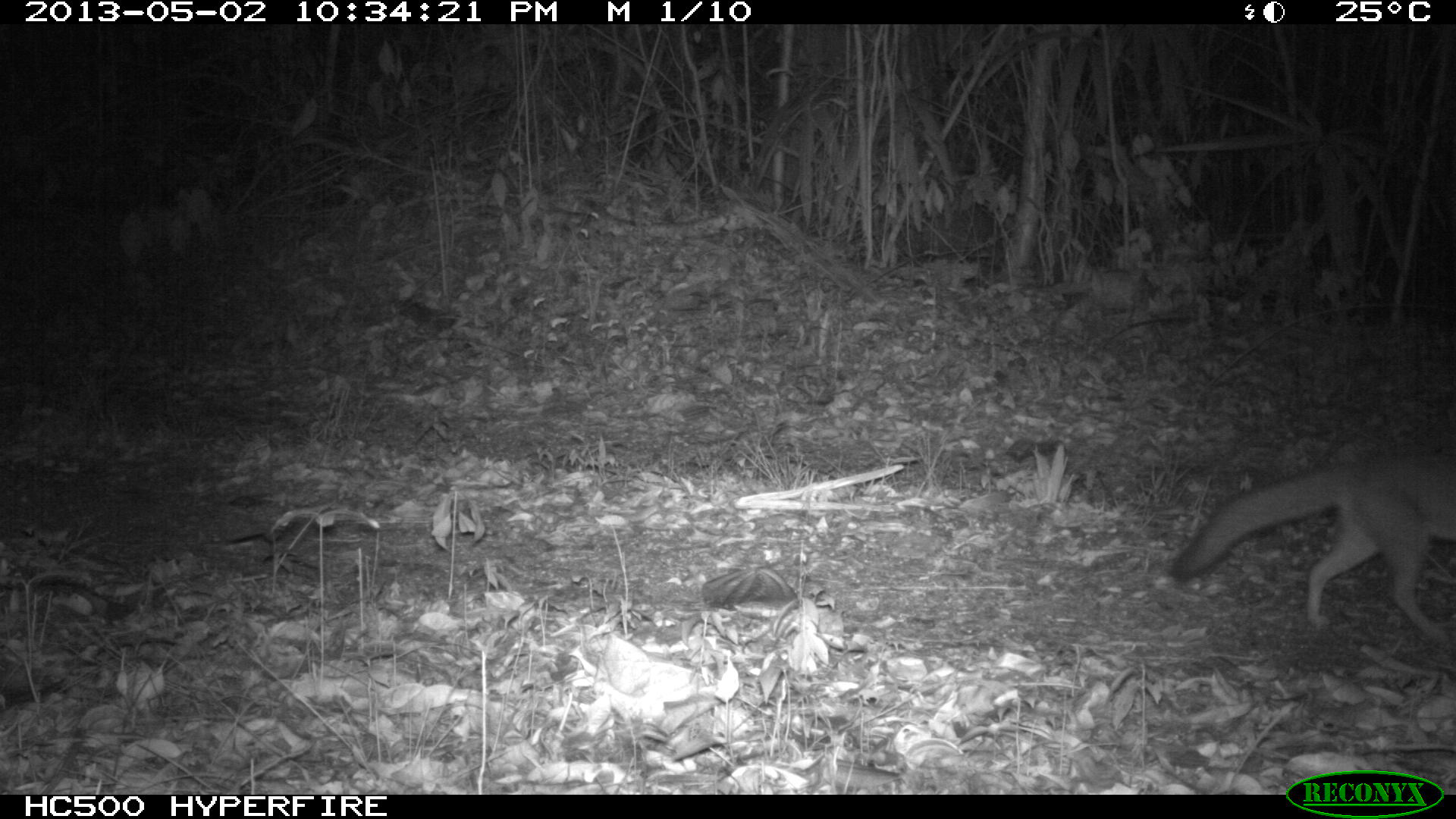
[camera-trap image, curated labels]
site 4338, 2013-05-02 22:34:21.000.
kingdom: Animalia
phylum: Chordata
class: Mammalia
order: Carnivora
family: Canidae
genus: Urocyon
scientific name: Urocyon cinereoargenteus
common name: gray fox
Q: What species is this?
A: Urocyon cinereoargenteus (gray fox).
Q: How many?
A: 1.